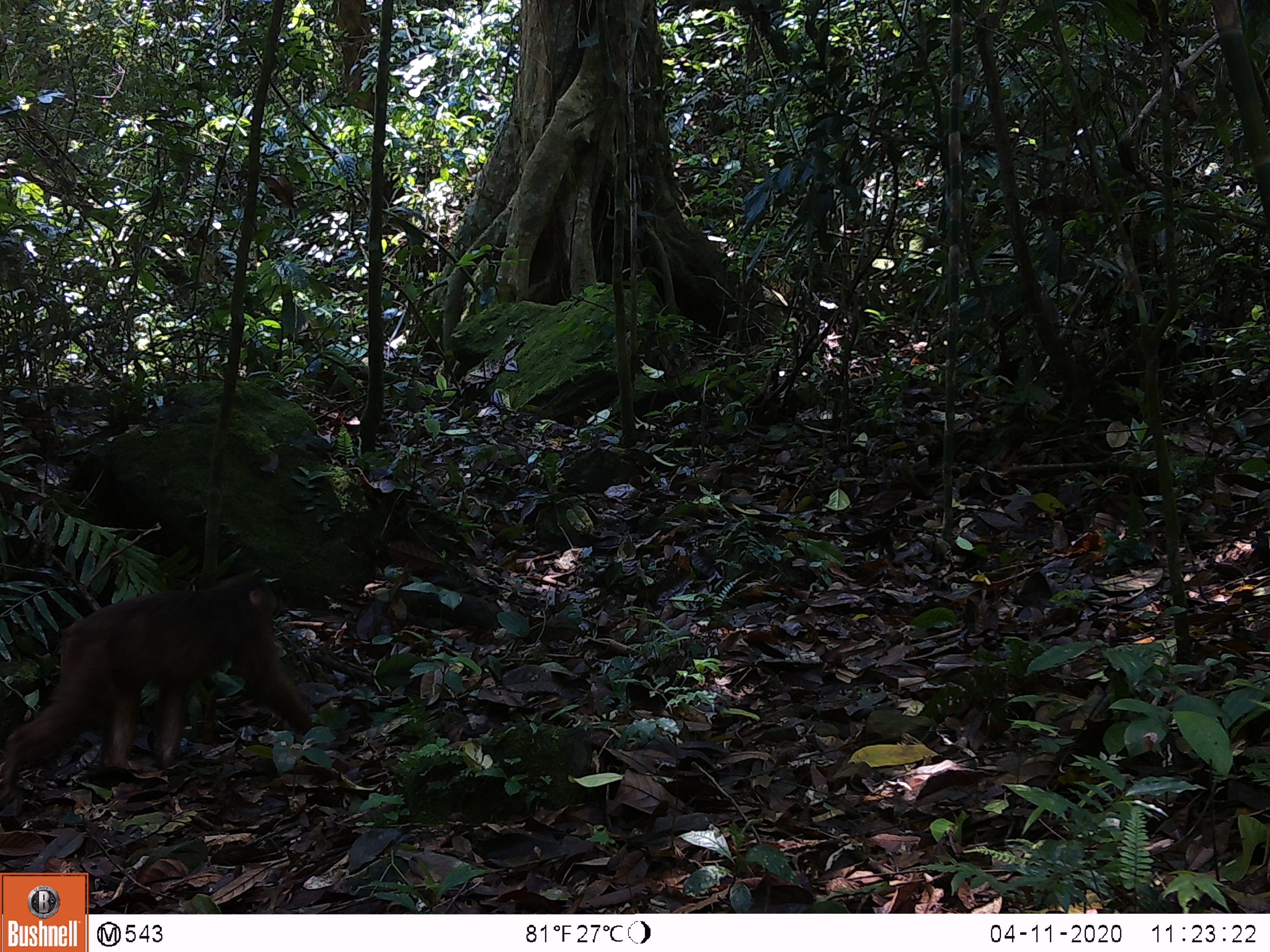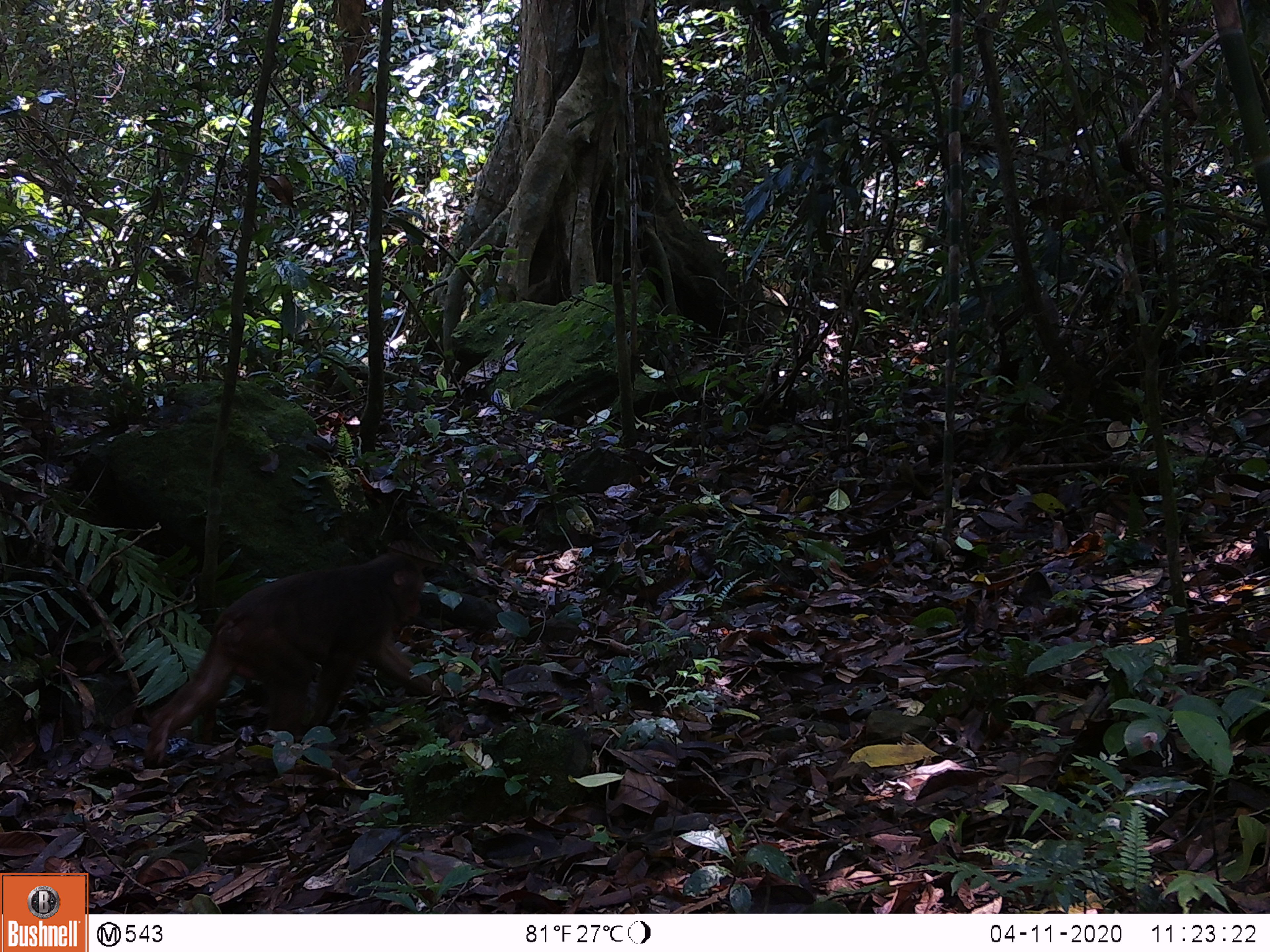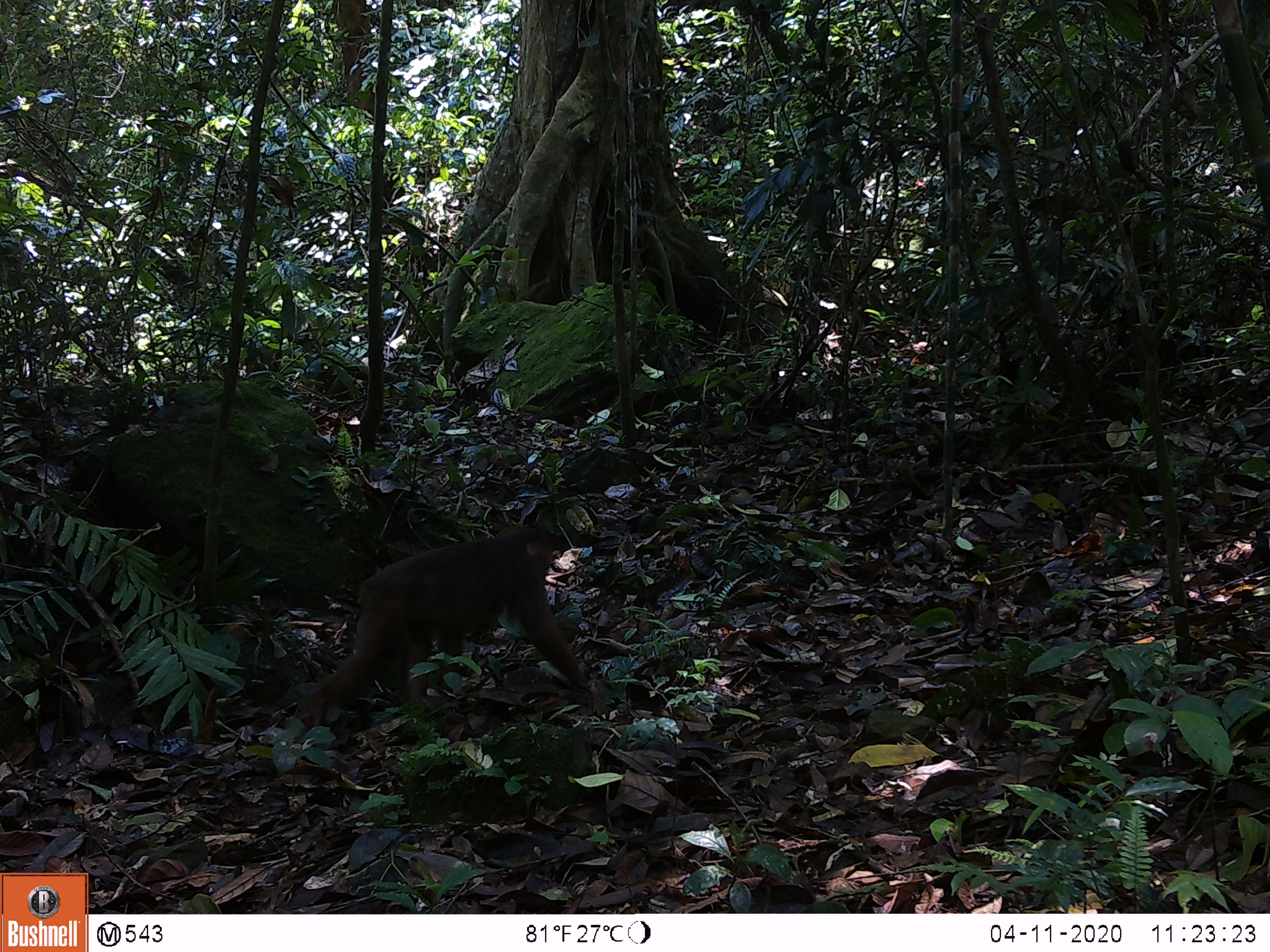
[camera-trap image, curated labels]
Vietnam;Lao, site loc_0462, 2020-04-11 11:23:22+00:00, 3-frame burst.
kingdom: Animalia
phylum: Chordata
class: Mammalia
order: Primates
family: Cercopithecidae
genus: Macaca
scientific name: Macaca arctoides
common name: stump-tailed macaque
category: stump tailed macaque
Stump tailed macaque (stump-tailed macaque) (Macaca arctoides). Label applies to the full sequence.